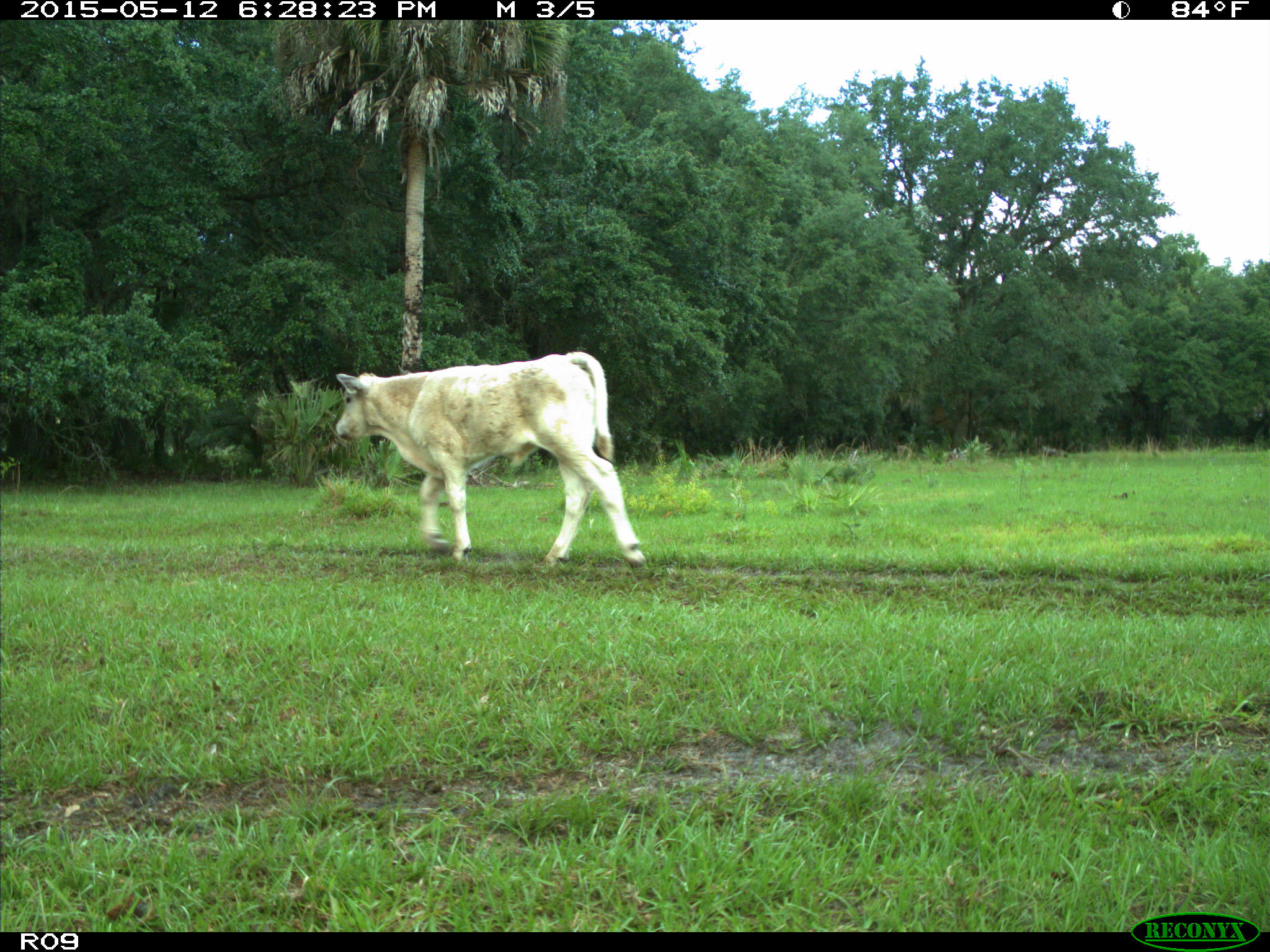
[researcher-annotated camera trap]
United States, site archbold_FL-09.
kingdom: Animalia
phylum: Chordata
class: Mammalia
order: Artiodactyla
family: Bovidae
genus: Bos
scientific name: Bos taurus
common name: domestic cow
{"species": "Bos taurus (domestic cow)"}